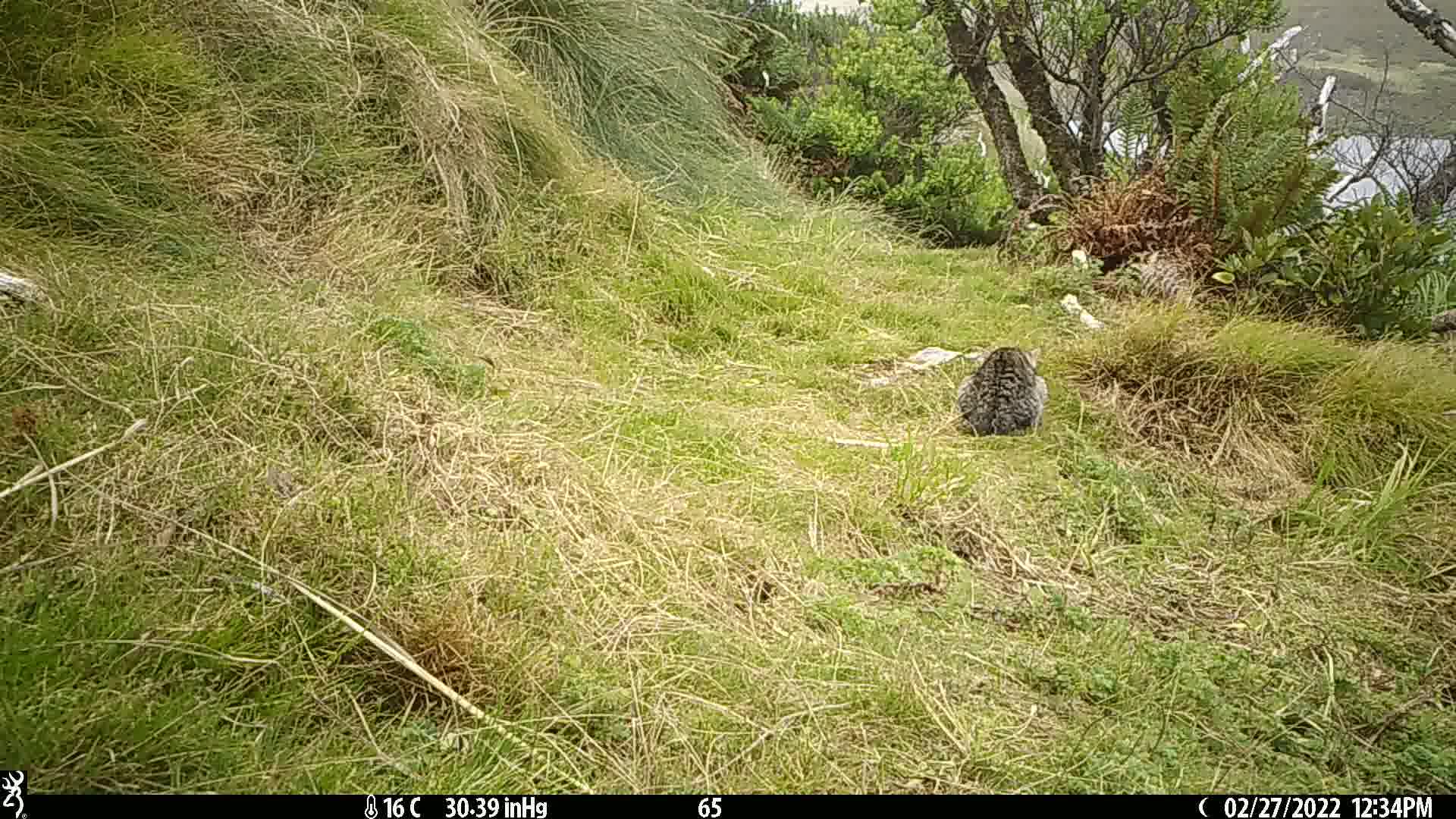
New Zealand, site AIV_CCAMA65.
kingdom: Animalia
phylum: Chordata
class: Mammalia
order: Carnivora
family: Felidae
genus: Felis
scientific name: Felis catus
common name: domestic cat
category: cat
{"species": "cat (domestic cat) (Felis catus)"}